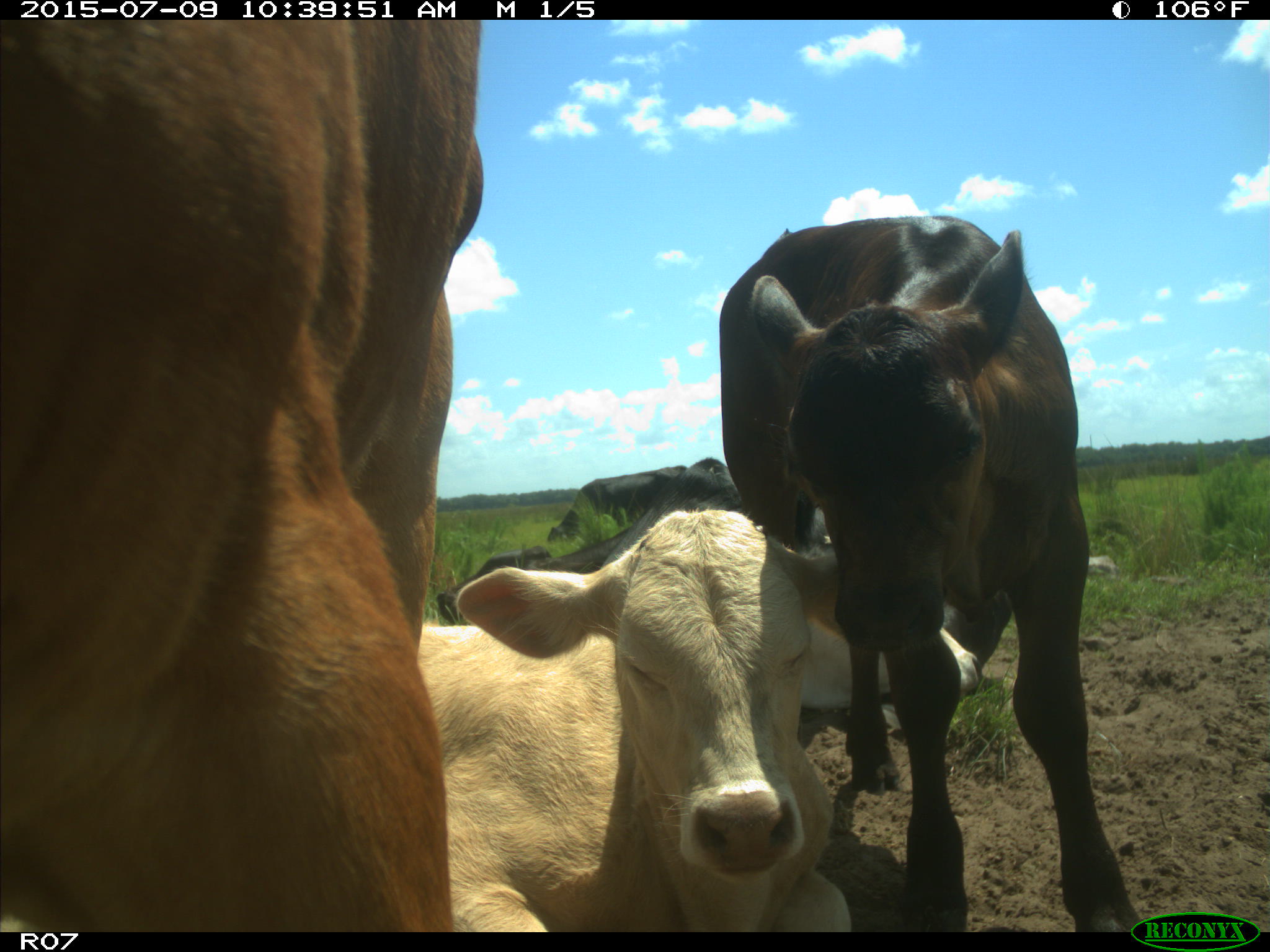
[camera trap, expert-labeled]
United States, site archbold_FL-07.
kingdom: Animalia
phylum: Chordata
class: Mammalia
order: Artiodactyla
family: Bovidae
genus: Bos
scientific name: Bos taurus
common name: domestic cow